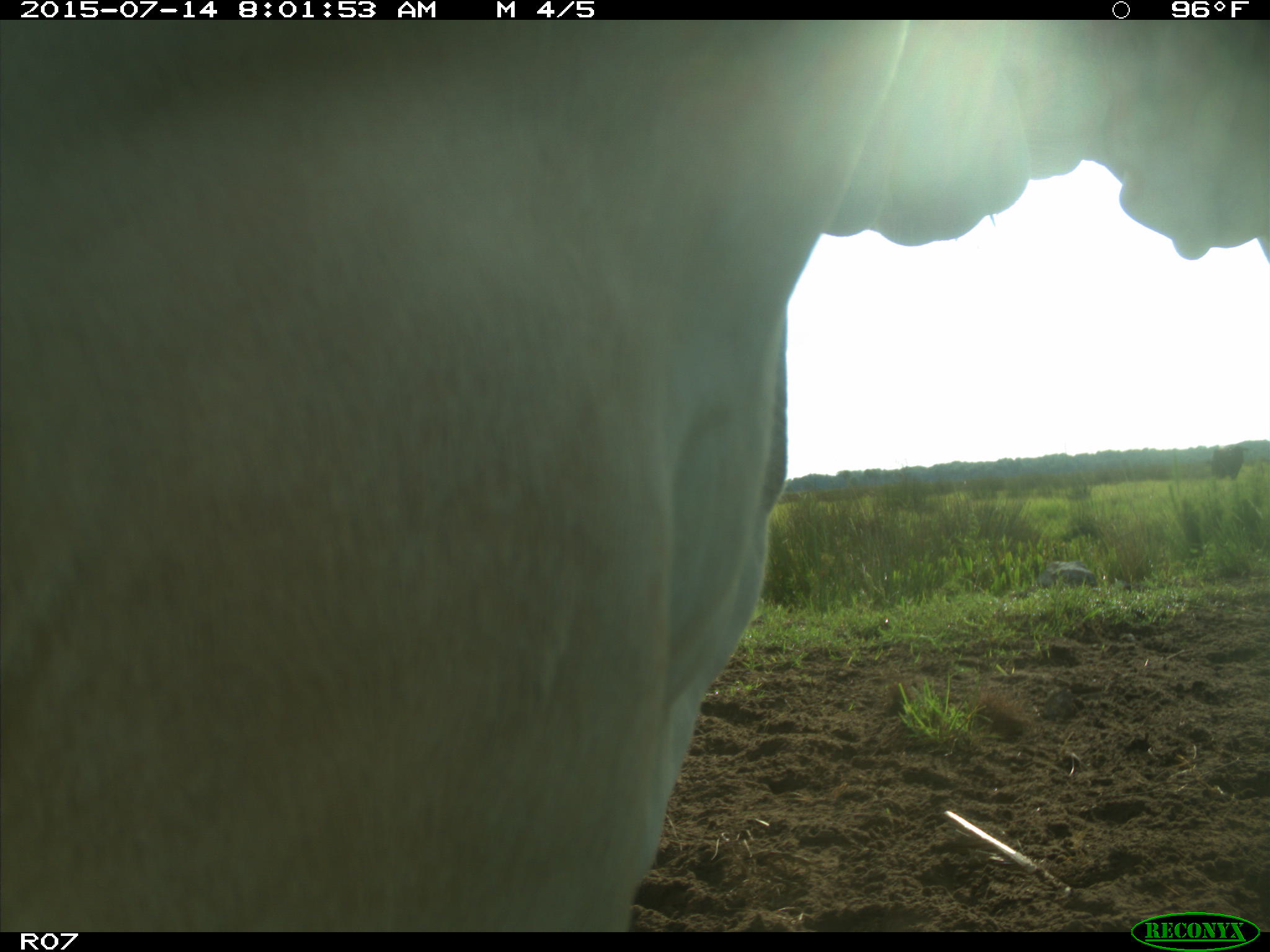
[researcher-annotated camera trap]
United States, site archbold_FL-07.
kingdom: Animalia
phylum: Chordata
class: Mammalia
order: Artiodactyla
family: Bovidae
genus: Bos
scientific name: Bos taurus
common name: domestic cow